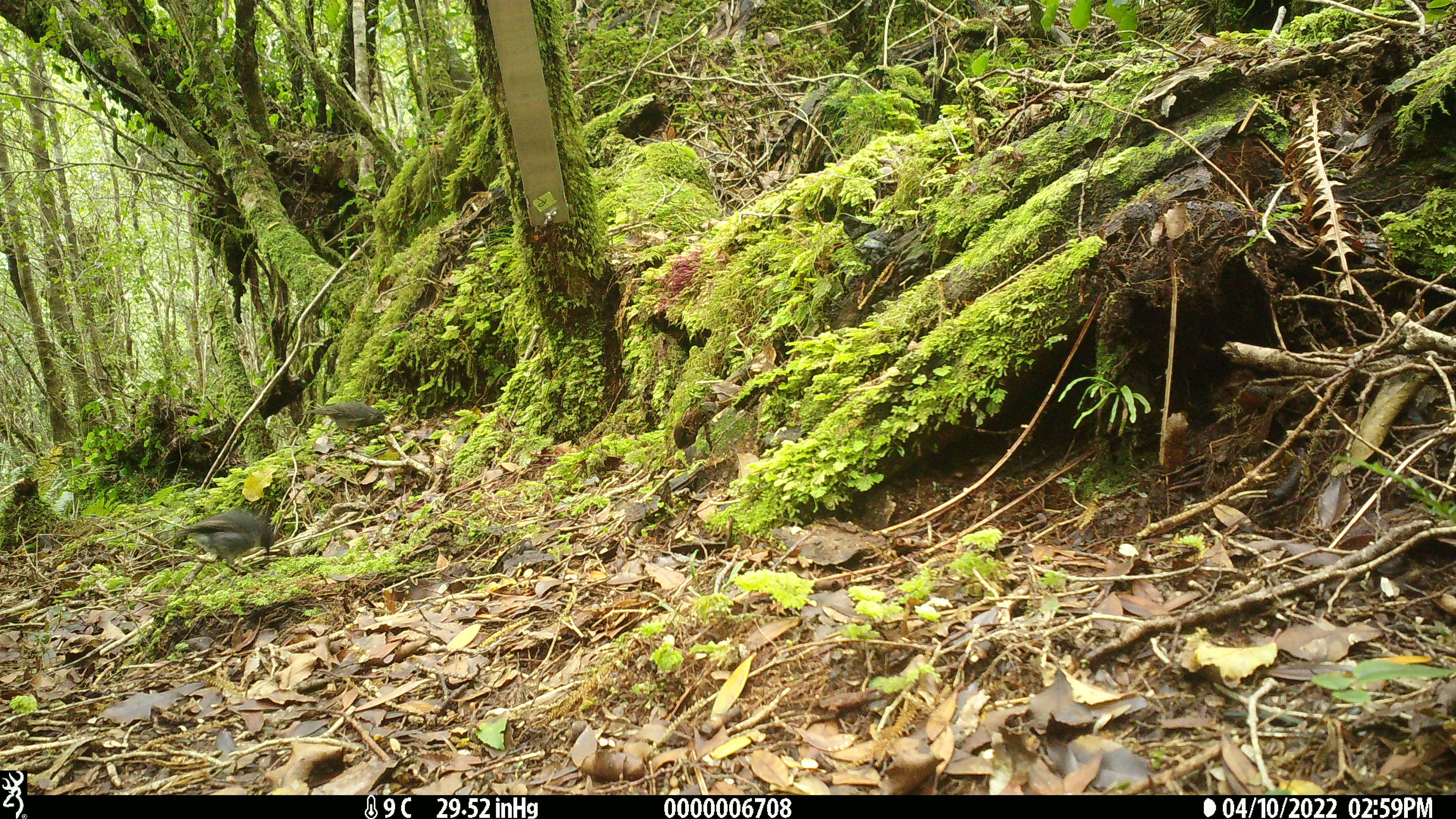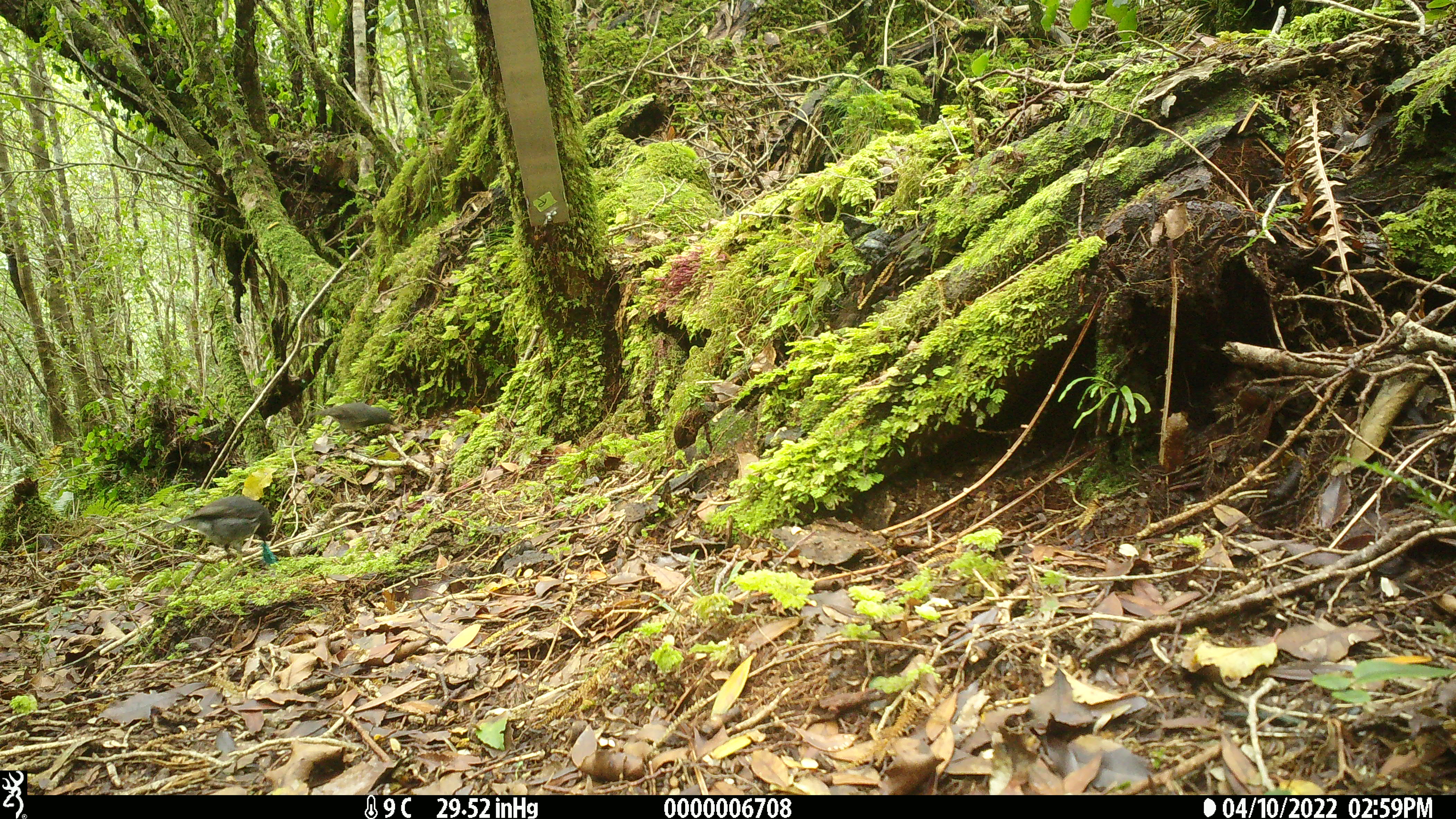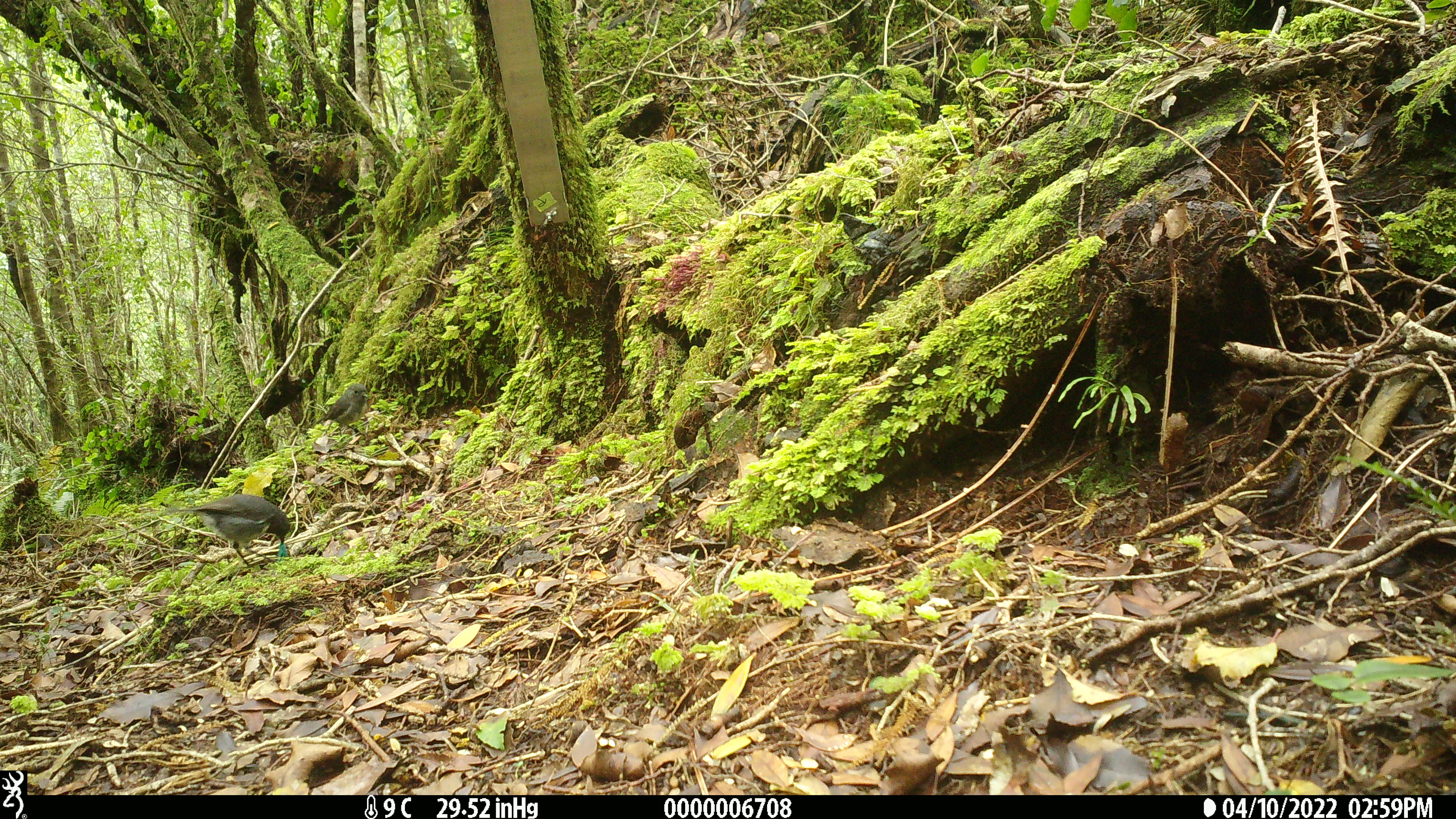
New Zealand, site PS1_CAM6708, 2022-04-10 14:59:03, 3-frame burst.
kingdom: Animalia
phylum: Chordata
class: Aves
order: Passeriformes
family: Petroicidae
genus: Petroica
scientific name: Petroica australis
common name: new zealand robin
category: robin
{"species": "robin (new zealand robin) (Petroica australis)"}